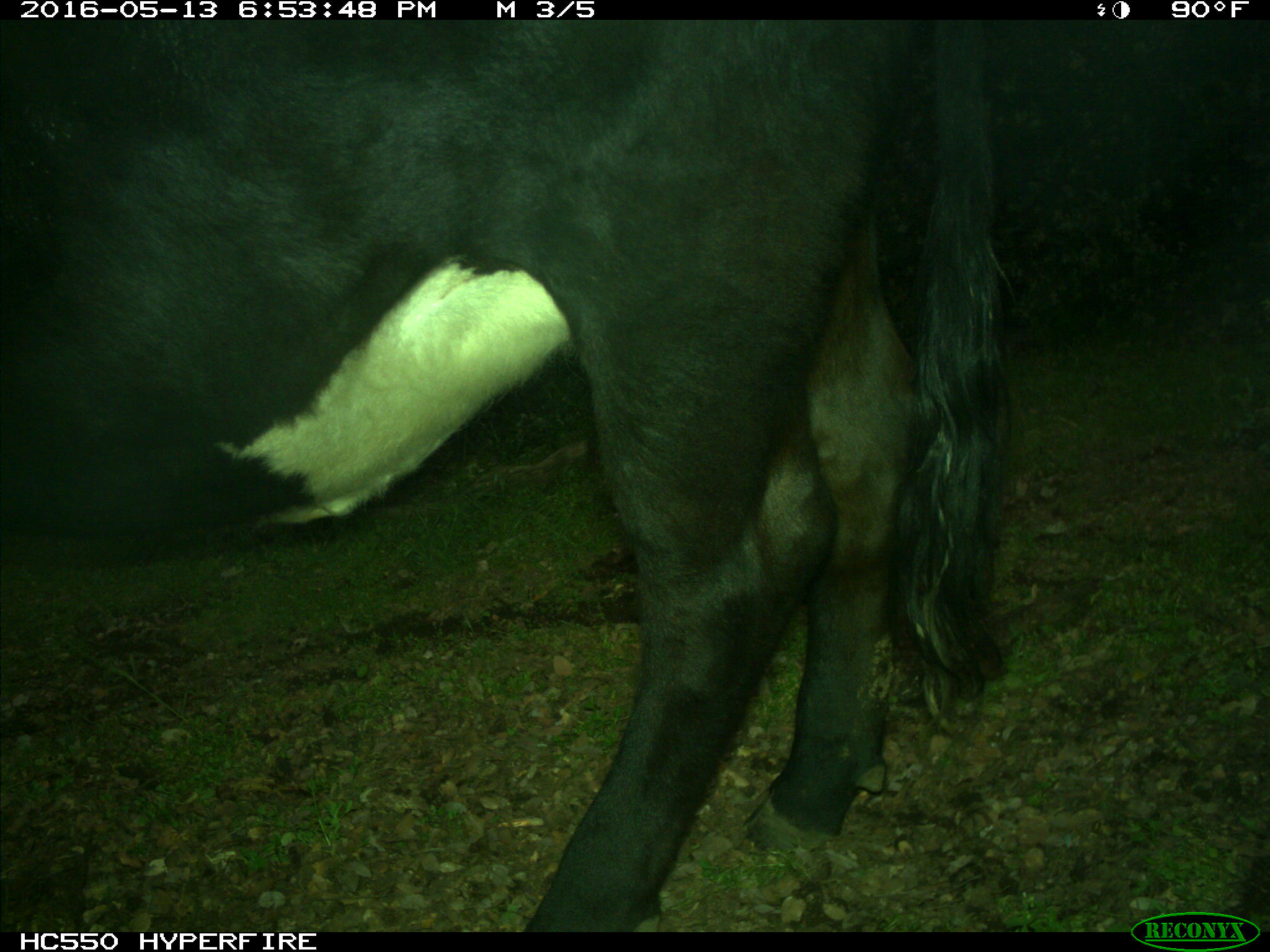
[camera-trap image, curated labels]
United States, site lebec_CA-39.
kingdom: Animalia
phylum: Chordata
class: Mammalia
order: Artiodactyla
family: Bovidae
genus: Bos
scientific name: Bos taurus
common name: domestic cow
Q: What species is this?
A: Bos taurus (domestic cow).